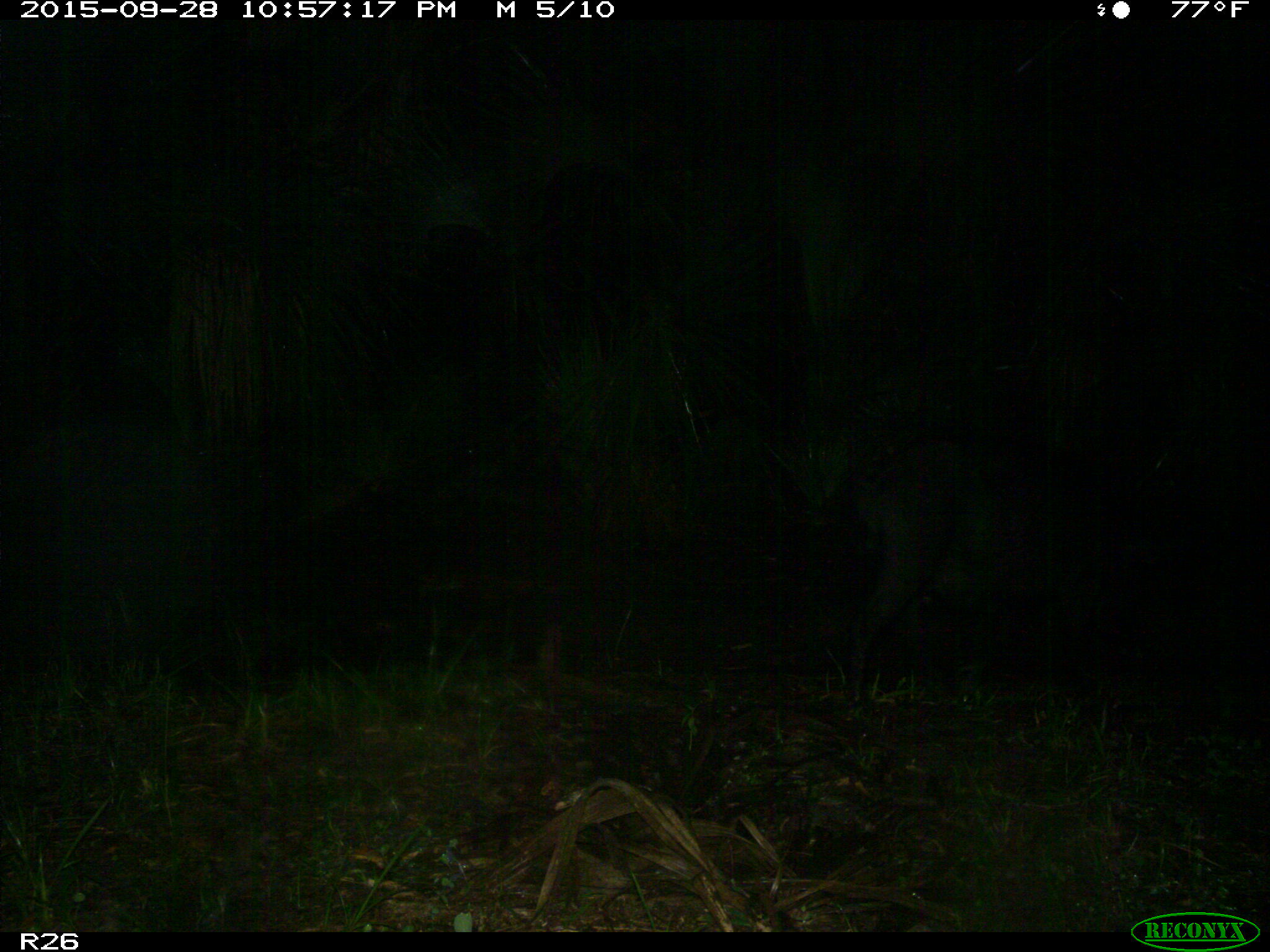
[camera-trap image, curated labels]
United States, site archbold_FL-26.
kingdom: Animalia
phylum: Chordata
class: Mammalia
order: Artiodactyla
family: Suidae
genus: Sus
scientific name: Sus scrofa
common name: wild boar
Sus scrofa (wild boar).